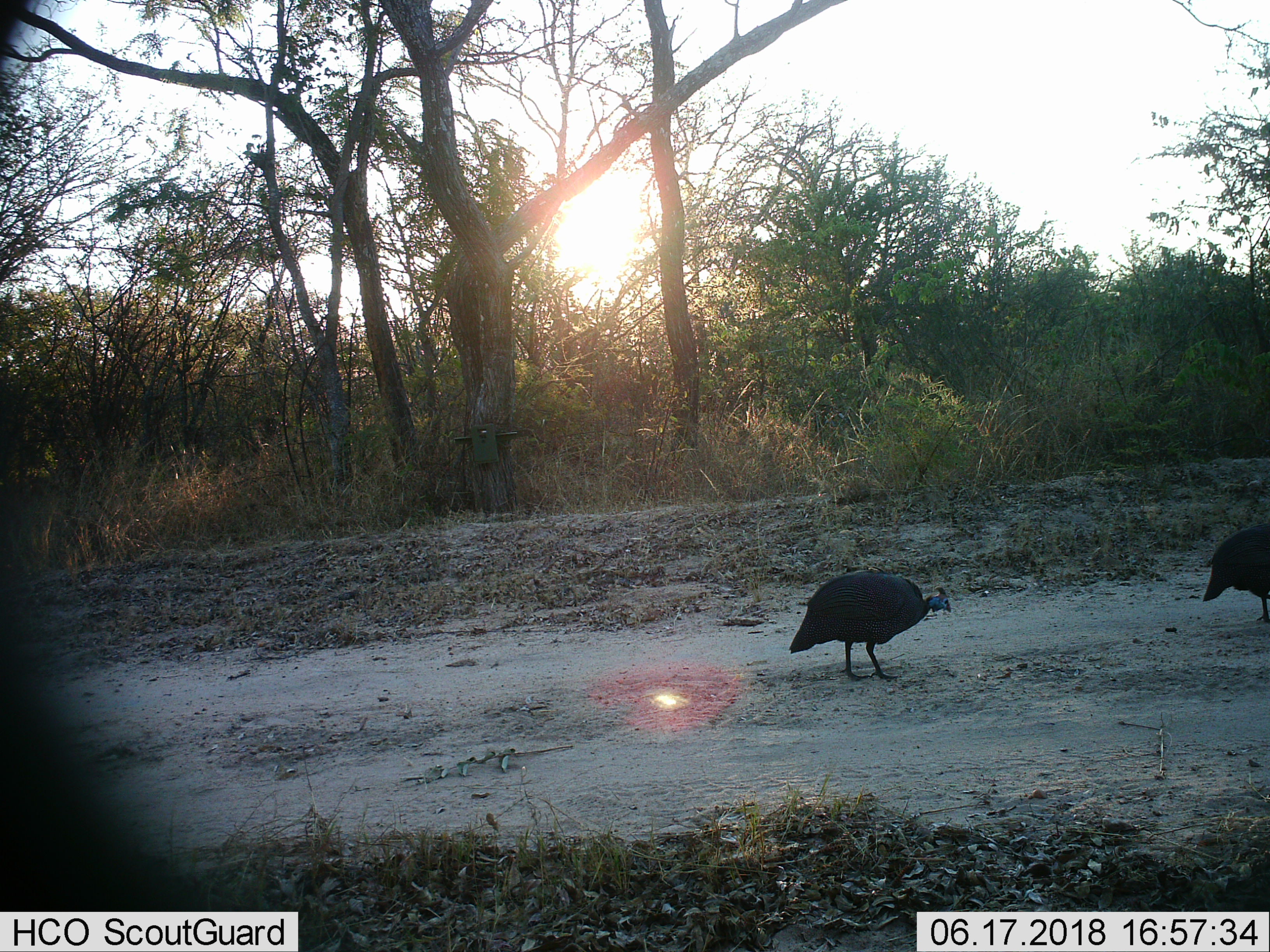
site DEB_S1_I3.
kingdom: Animalia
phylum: Chordata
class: Aves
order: Galliformes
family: Numididae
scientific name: Numididae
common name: guineafowl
Guineafowl (Numididae), count 2. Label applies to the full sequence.